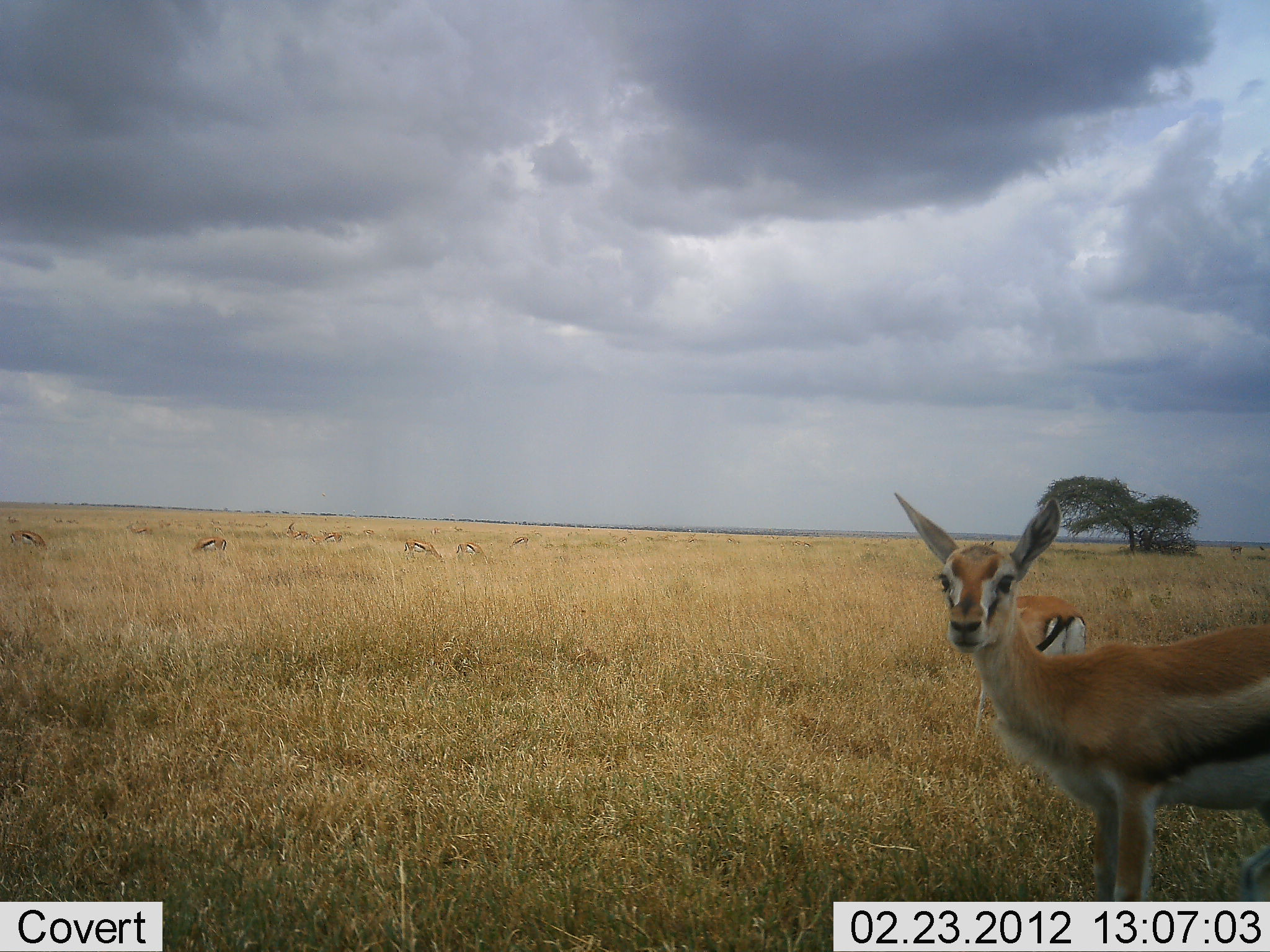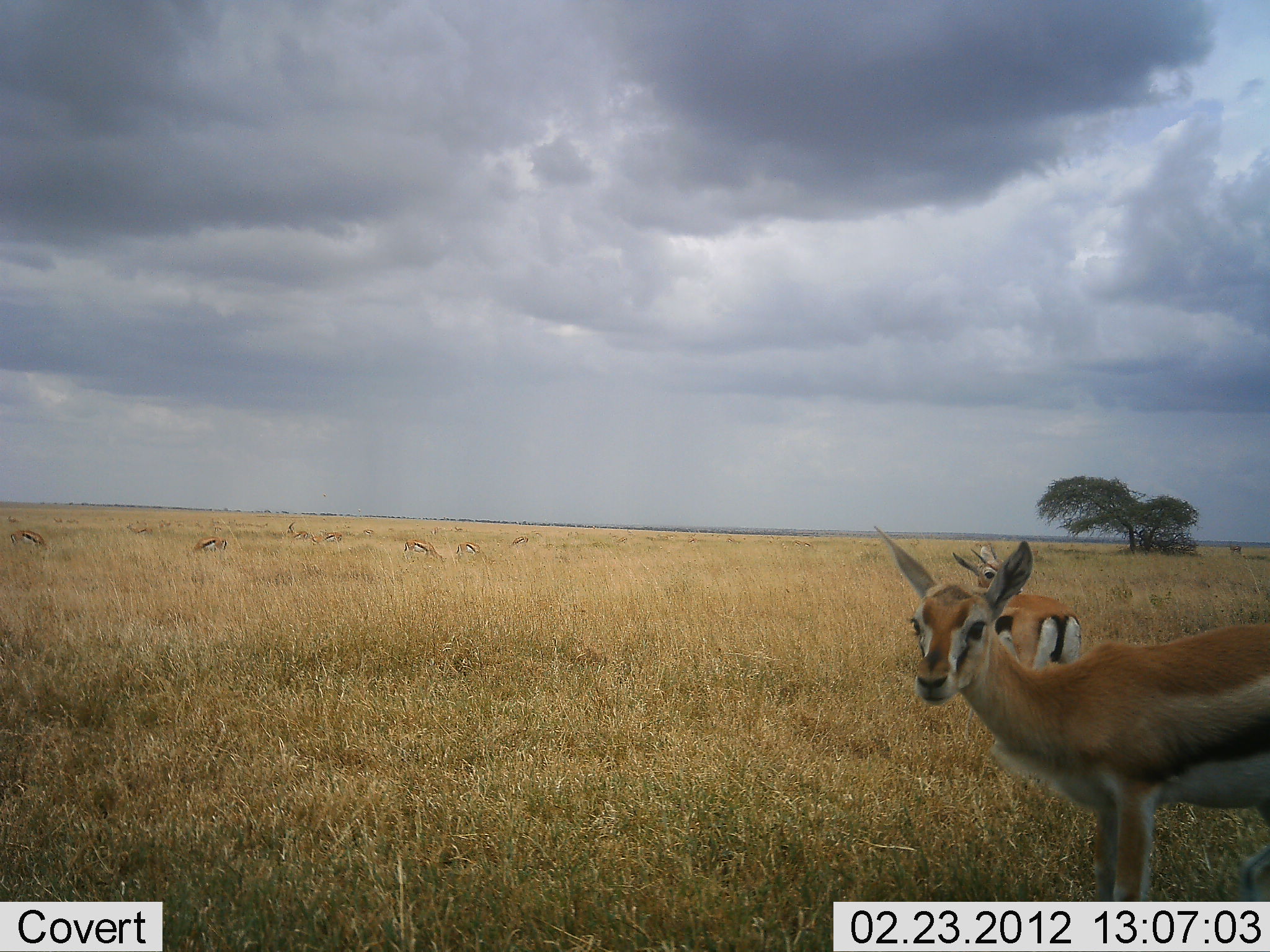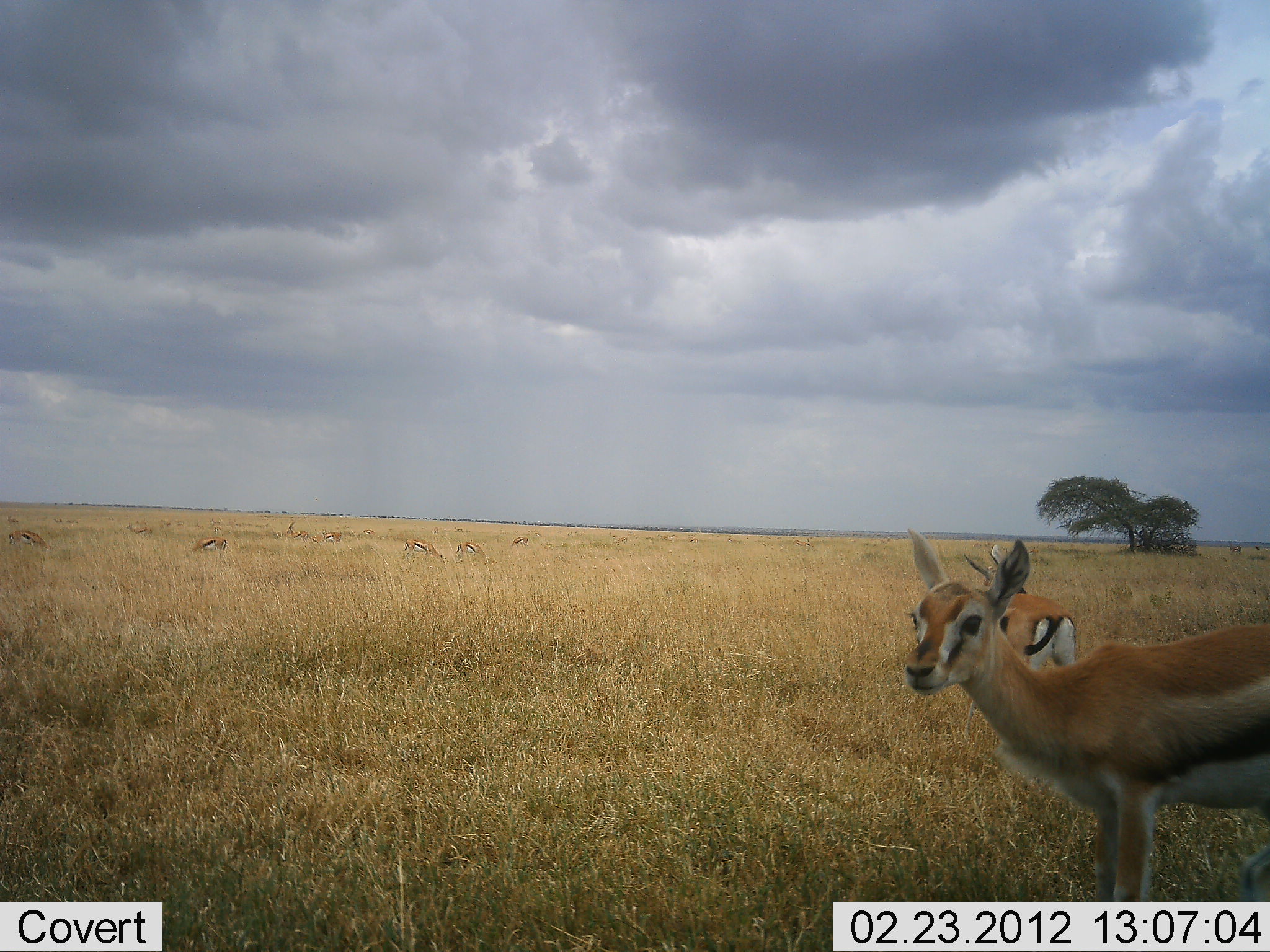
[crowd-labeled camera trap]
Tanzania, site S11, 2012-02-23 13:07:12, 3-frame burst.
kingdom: Animalia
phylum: Chordata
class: Mammalia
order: Artiodactyla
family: Bovidae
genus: Eudorcas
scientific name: Eudorcas thomsonii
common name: thomson's gazelle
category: gazellethomsons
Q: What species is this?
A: Gazellethomsons (thomson's gazelle) (Eudorcas thomsonii).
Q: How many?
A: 6.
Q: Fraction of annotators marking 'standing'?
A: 91%.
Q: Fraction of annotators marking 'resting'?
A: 0%.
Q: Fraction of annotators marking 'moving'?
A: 9%.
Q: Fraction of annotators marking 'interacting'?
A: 5%.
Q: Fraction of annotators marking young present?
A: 9%.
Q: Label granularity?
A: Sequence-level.